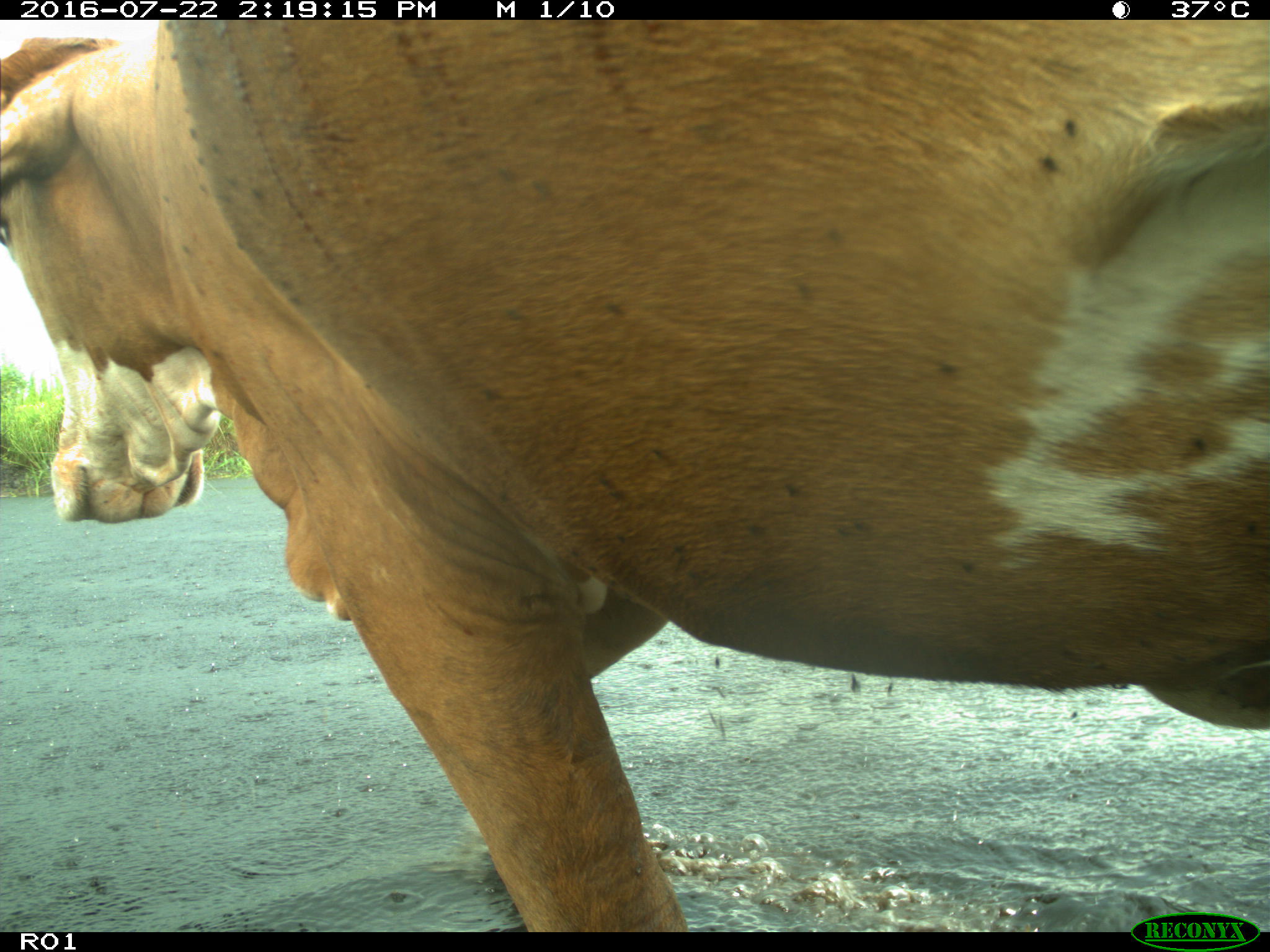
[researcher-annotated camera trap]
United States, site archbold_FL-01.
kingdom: Animalia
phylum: Chordata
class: Mammalia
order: Artiodactyla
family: Bovidae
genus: Bos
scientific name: Bos taurus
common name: domestic cow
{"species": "Bos taurus (domestic cow)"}